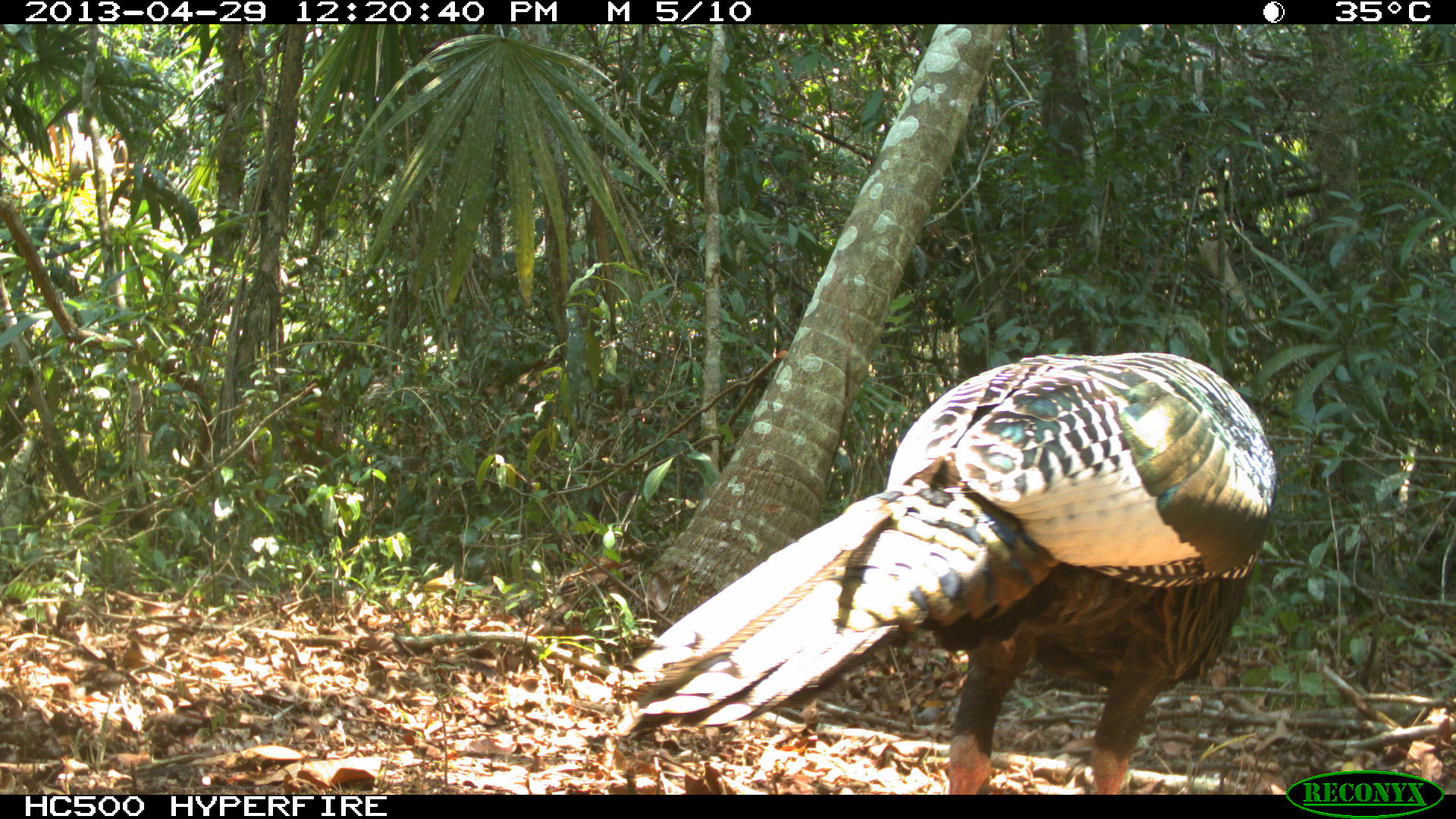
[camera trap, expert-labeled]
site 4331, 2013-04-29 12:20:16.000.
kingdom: Animalia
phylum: Chordata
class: Aves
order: Galliformes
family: Phasianidae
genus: Meleagris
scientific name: Meleagris ocellata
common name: ocellated turkey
Meleagris ocellata (ocellated turkey), count 1, sex male.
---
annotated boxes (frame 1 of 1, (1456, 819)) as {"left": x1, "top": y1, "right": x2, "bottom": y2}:
meleagris ocellata: {"left": 616, "top": 348, "right": 1274, "bottom": 794}